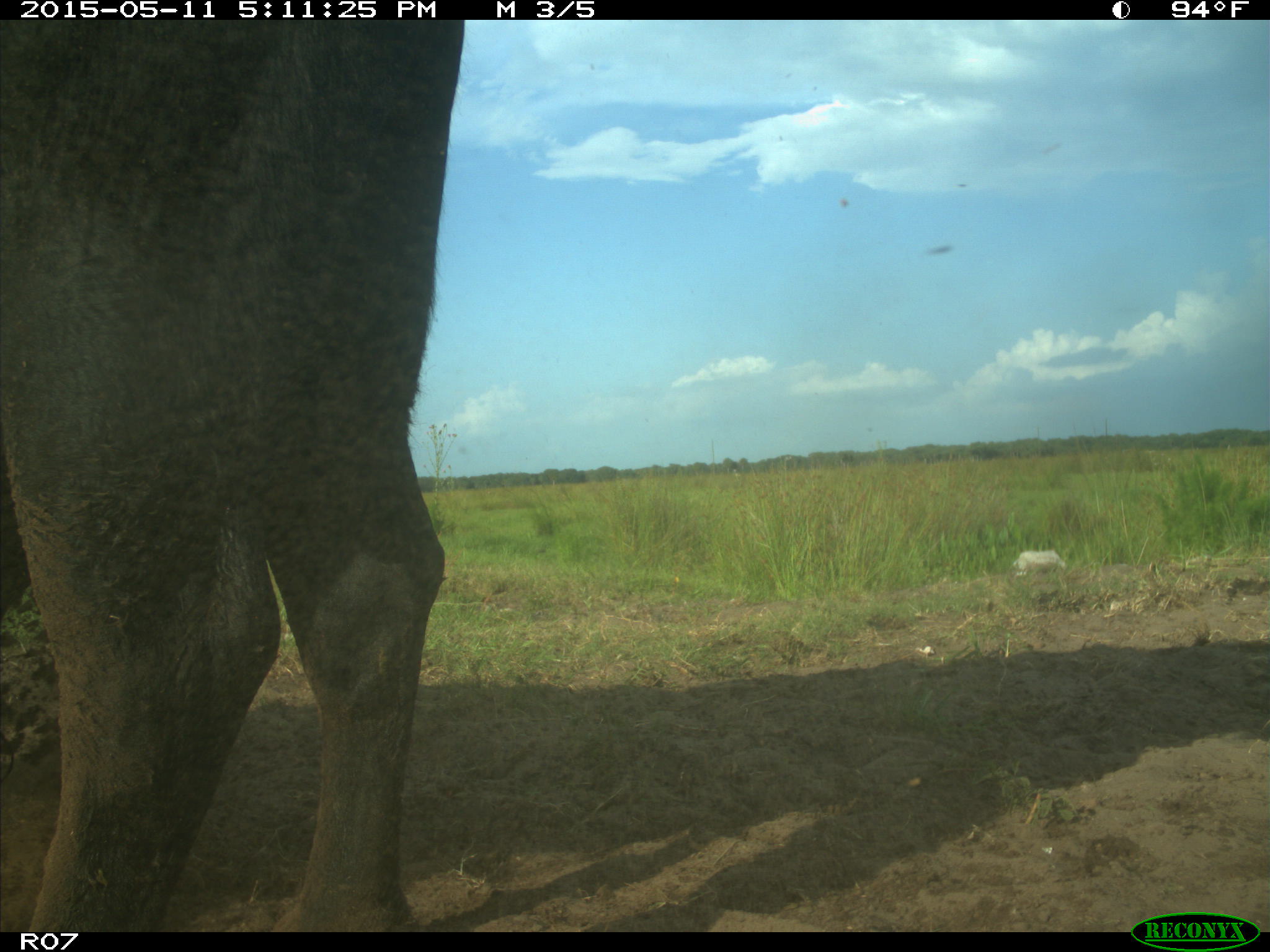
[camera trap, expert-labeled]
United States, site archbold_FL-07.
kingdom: Animalia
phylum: Chordata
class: Mammalia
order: Artiodactyla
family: Bovidae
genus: Bos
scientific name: Bos taurus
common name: domestic cow